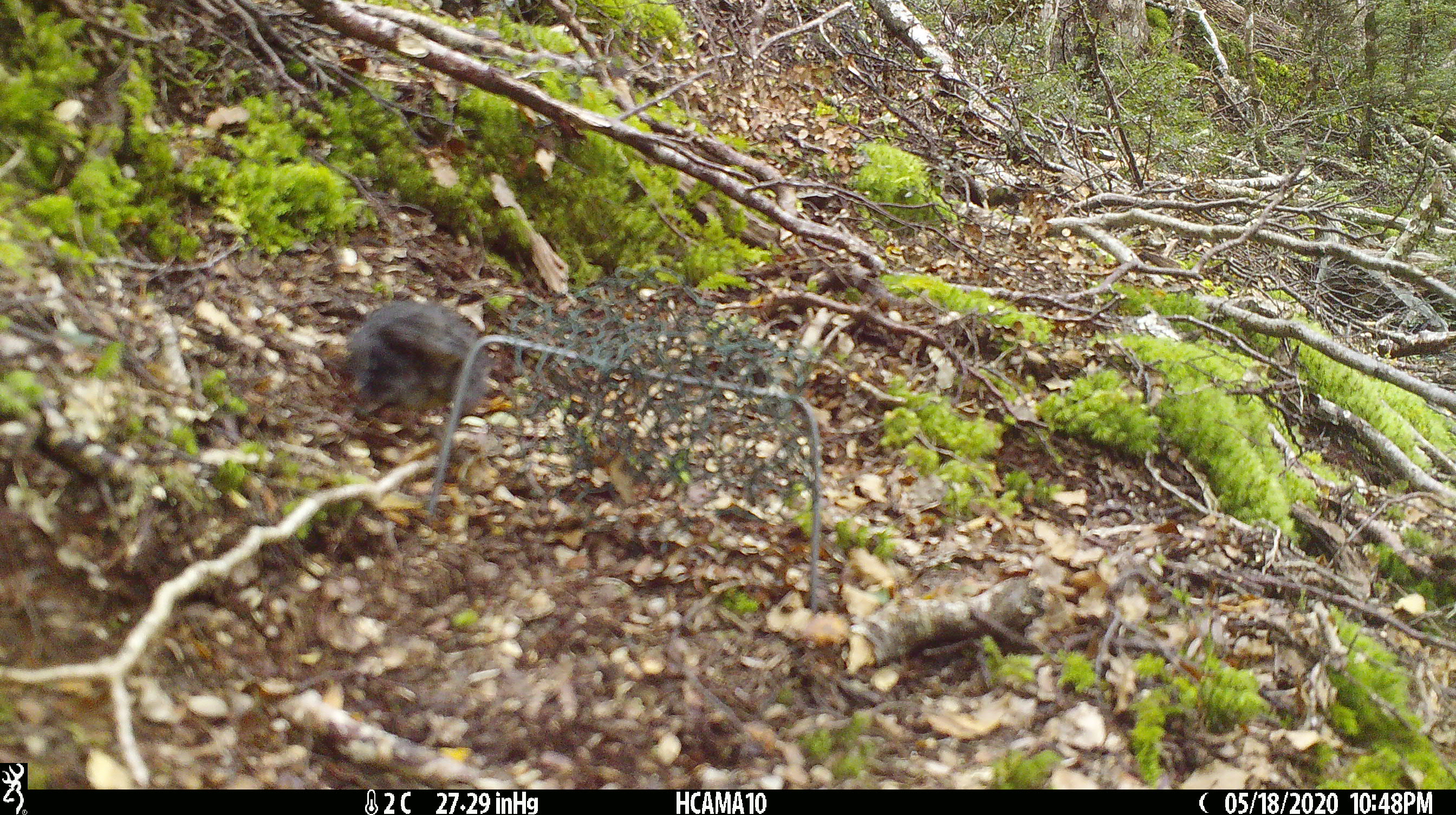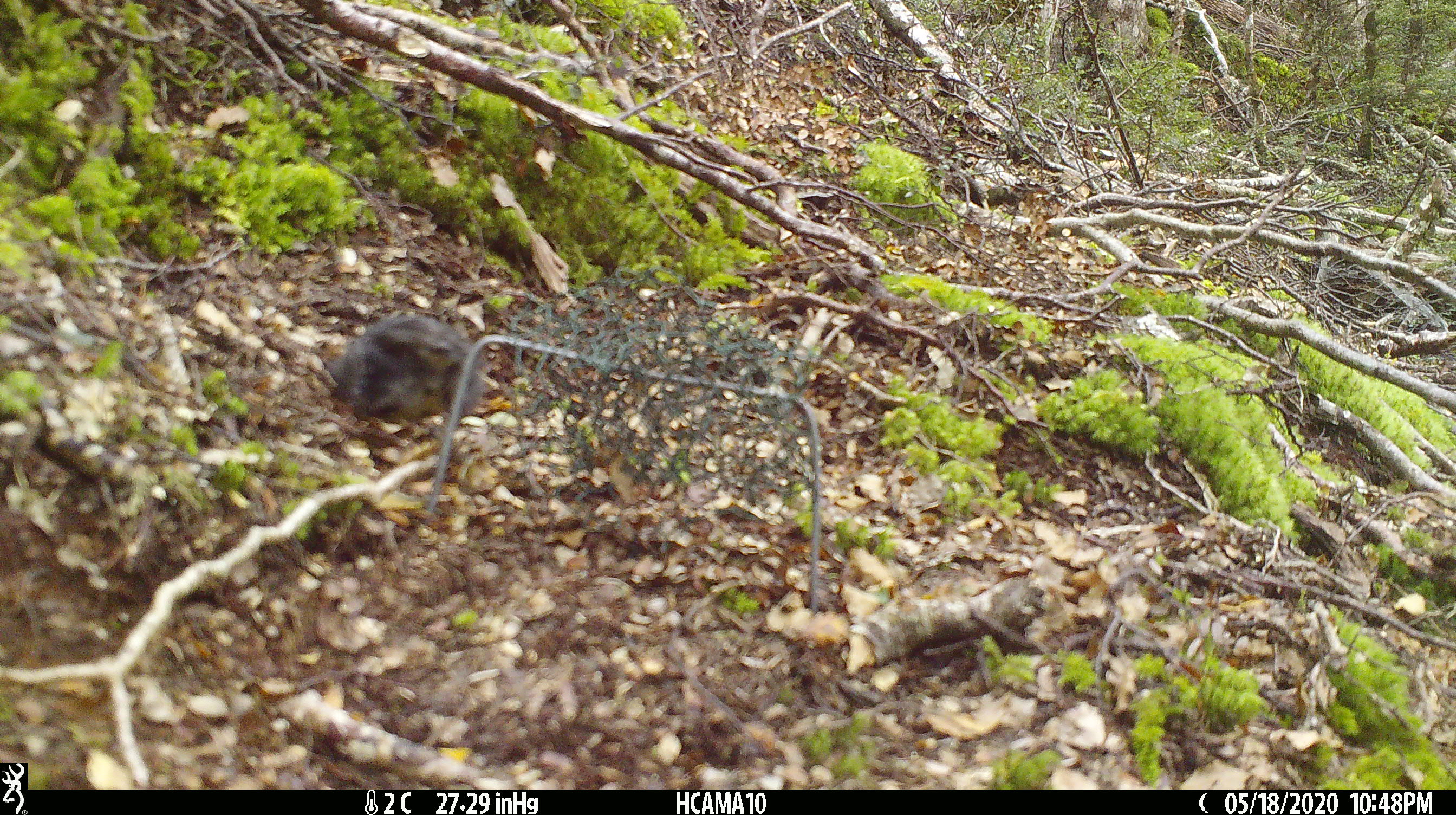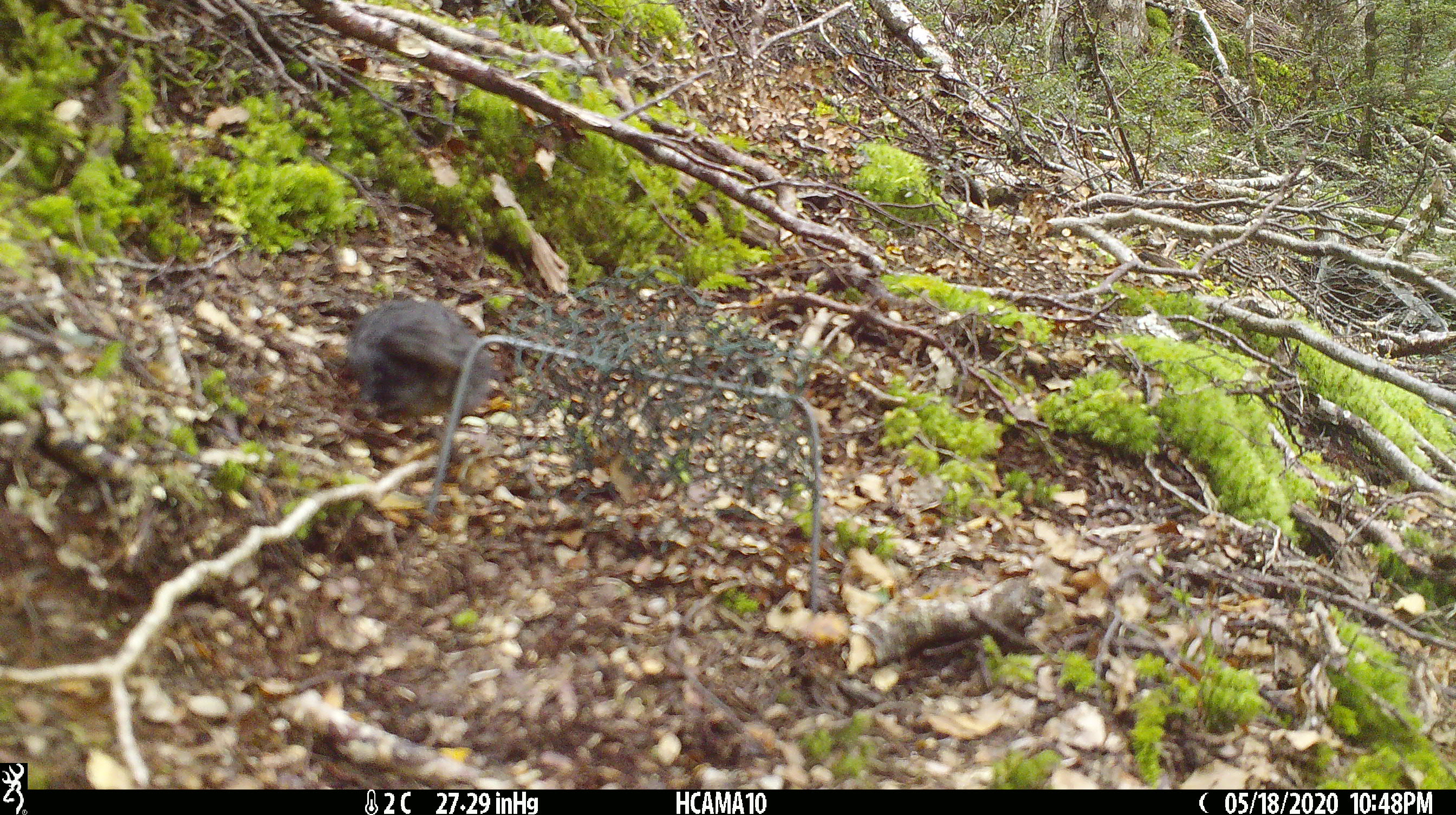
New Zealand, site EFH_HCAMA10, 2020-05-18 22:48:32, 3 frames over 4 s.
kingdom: Animalia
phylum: Chordata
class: Aves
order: Passeriformes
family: Petroicidae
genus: Petroica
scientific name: Petroica australis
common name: new zealand robin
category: robin